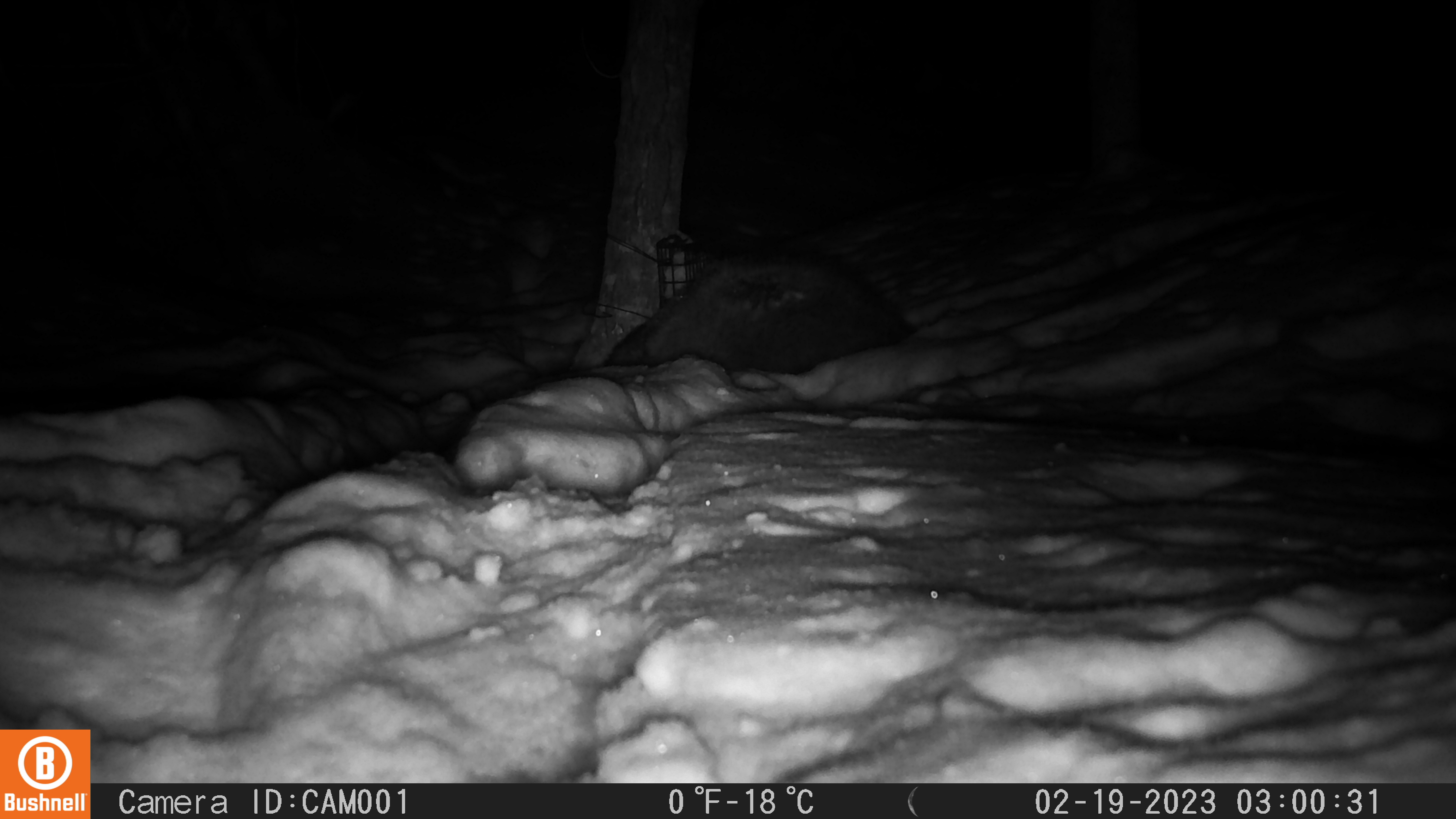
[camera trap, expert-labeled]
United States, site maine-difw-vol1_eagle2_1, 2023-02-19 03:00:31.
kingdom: Animalia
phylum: Chordata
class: Mammalia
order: Carnivora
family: Mustelidae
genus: Pekania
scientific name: Pekania pennanti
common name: fisher